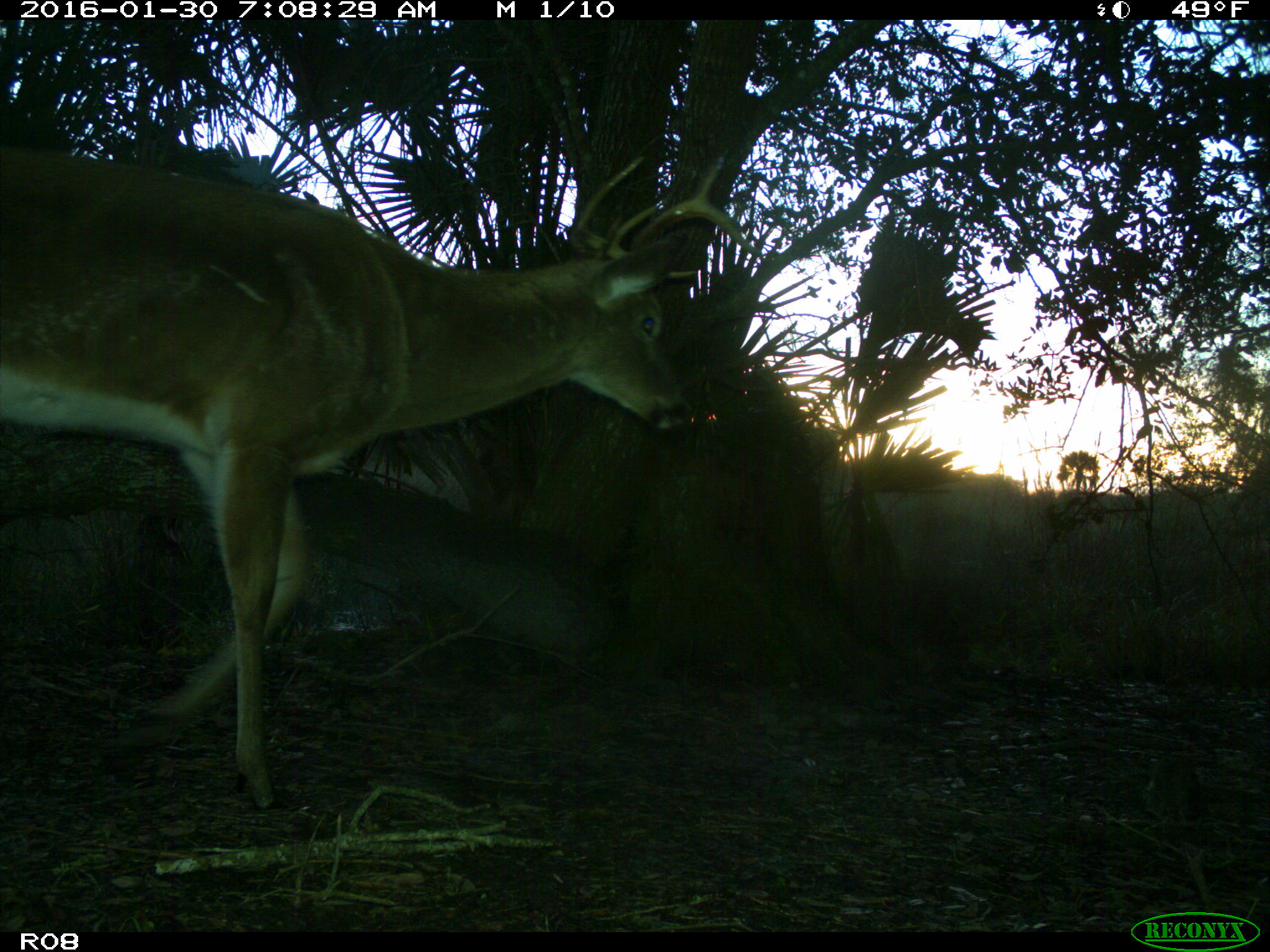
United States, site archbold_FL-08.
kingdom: Animalia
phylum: Chordata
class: Mammalia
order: Artiodactyla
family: Cervidae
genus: Odocoileus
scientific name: Odocoileus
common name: deer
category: unidentified deer